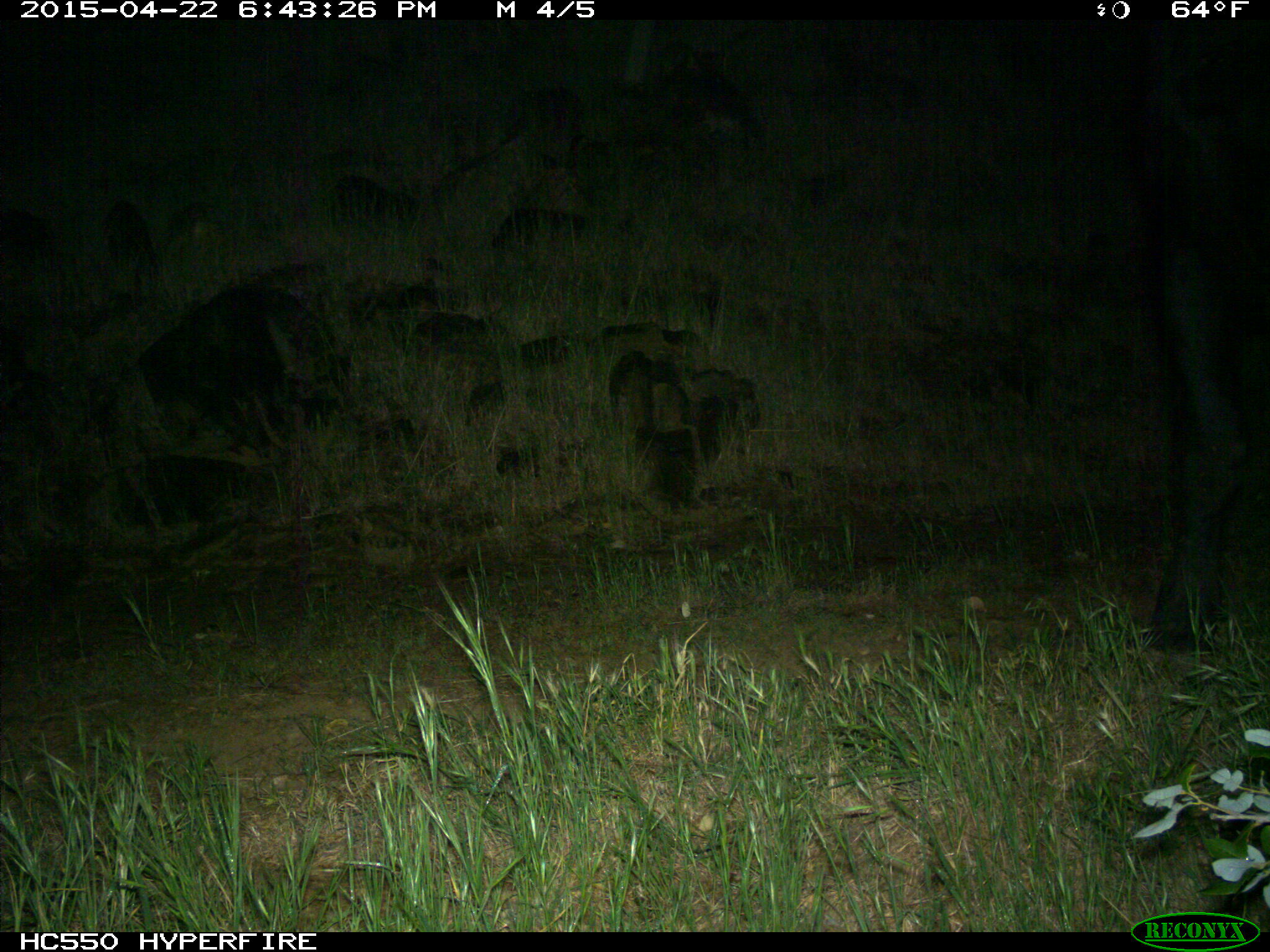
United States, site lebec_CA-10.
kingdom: Animalia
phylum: Chordata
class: Mammalia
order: Artiodactyla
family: Bovidae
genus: Bos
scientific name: Bos taurus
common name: domestic cow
Bos taurus (domestic cow).